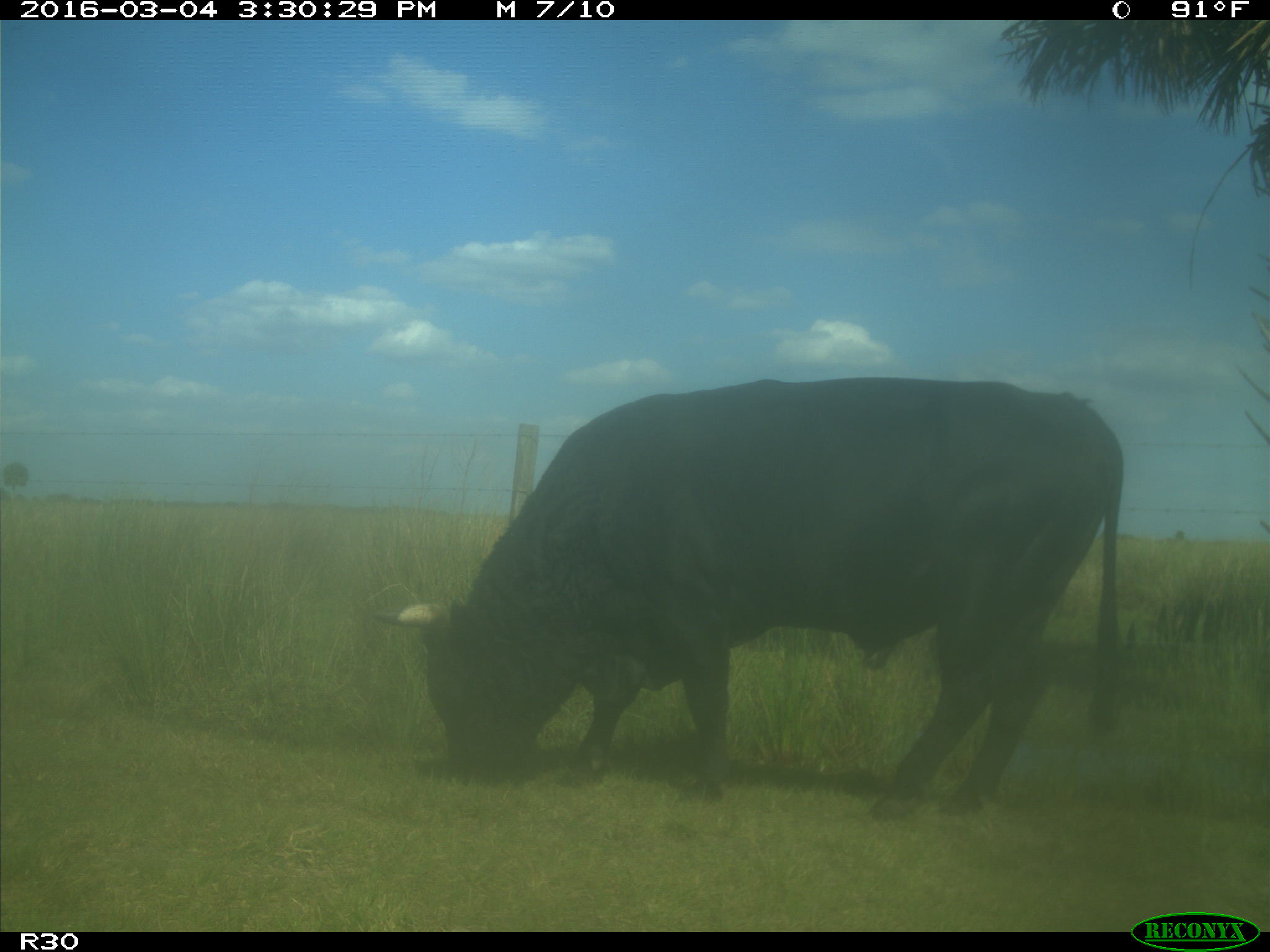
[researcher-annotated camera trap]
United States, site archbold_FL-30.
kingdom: Animalia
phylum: Chordata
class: Mammalia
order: Artiodactyla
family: Bovidae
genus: Bos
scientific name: Bos taurus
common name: domestic cow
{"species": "Bos taurus (domestic cow)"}